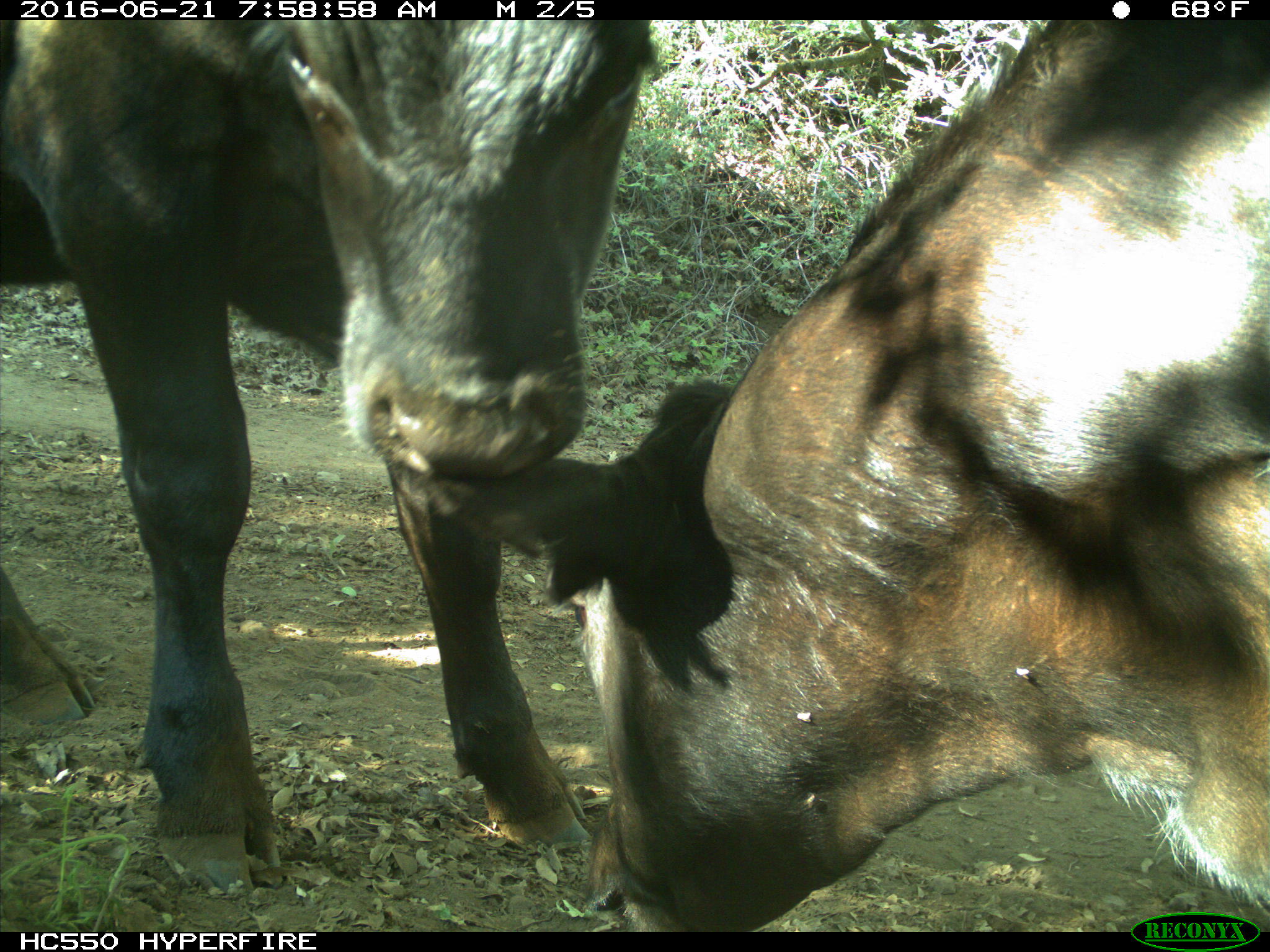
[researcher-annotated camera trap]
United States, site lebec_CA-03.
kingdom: Animalia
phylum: Chordata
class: Mammalia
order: Artiodactyla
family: Bovidae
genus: Bos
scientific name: Bos taurus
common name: domestic cow